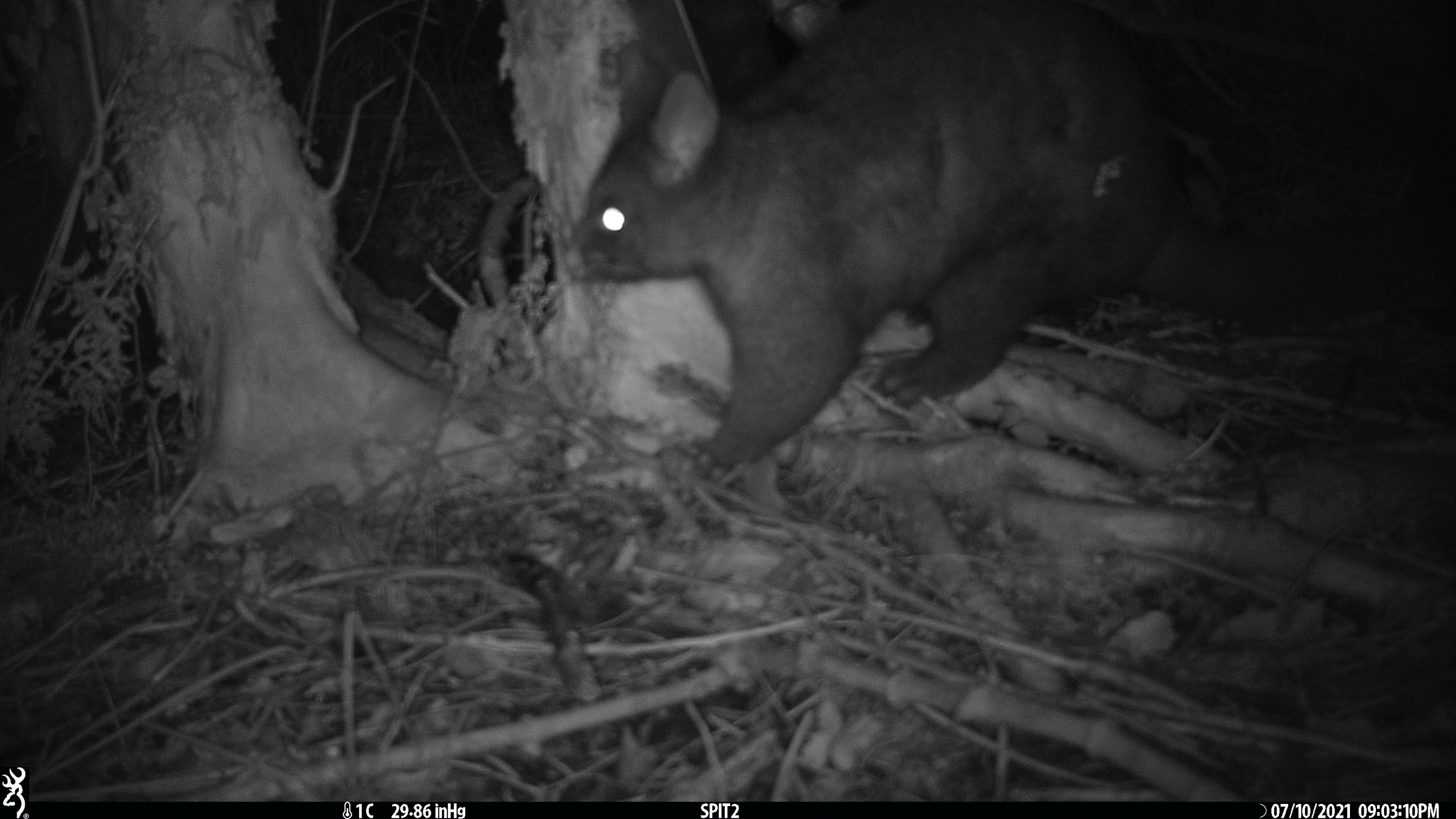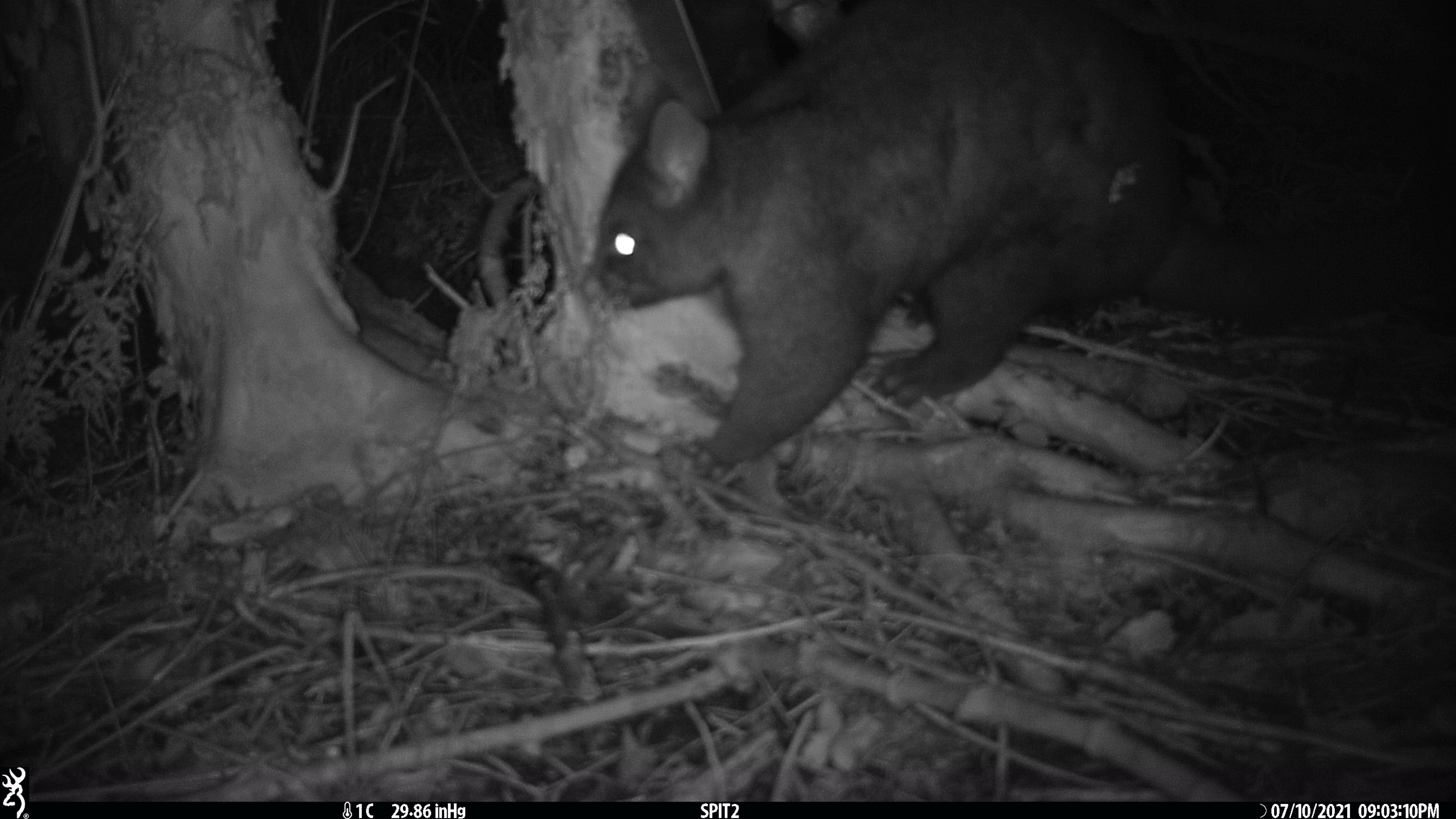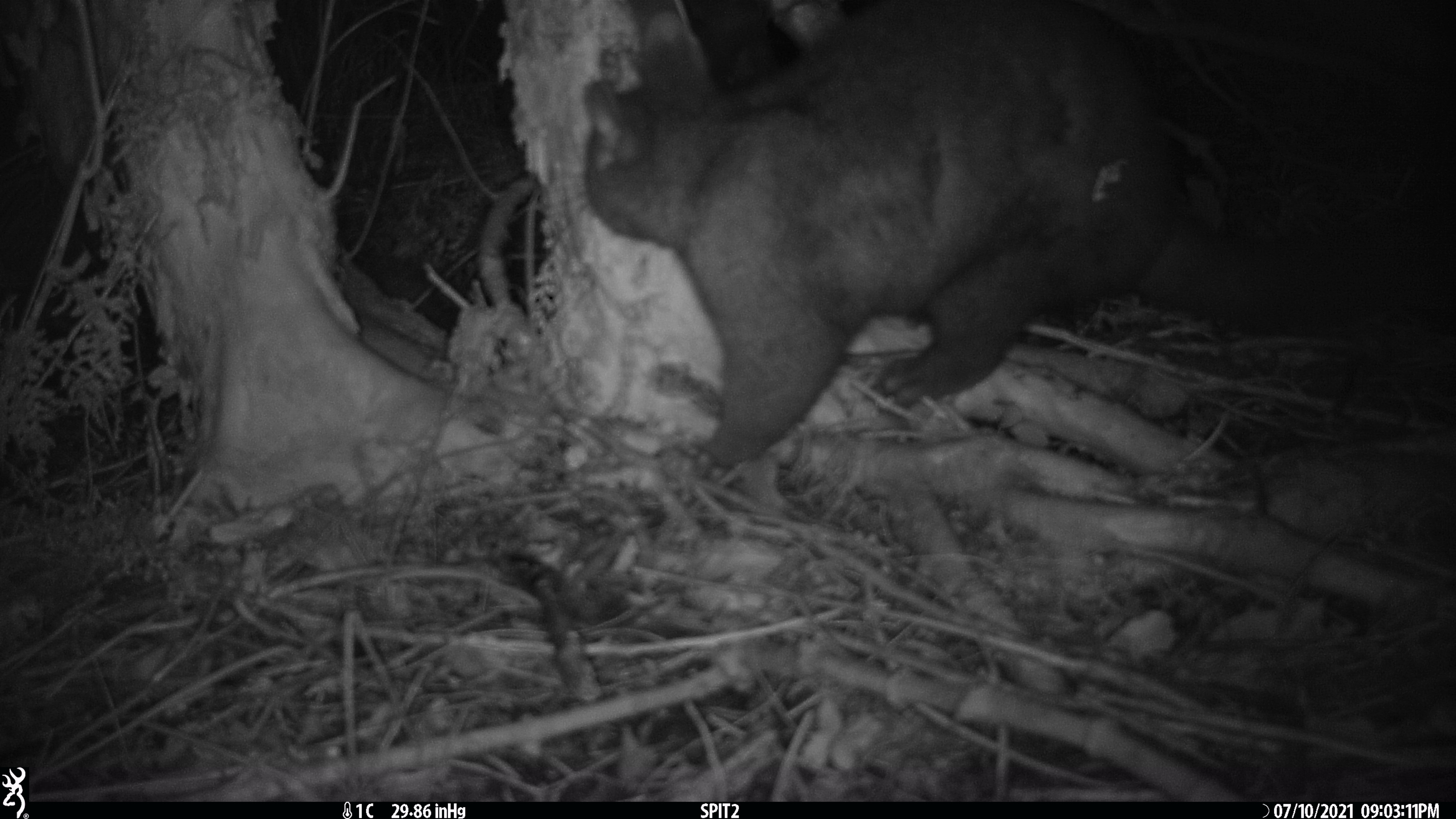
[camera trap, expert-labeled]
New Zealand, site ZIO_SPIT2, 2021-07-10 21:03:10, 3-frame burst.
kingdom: Animalia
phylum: Chordata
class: Mammalia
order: Diprotodontia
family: Phalangeridae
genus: Trichosurus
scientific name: Trichosurus vulpecula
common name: common brushtail possum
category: possum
Possum (common brushtail possum) (Trichosurus vulpecula).